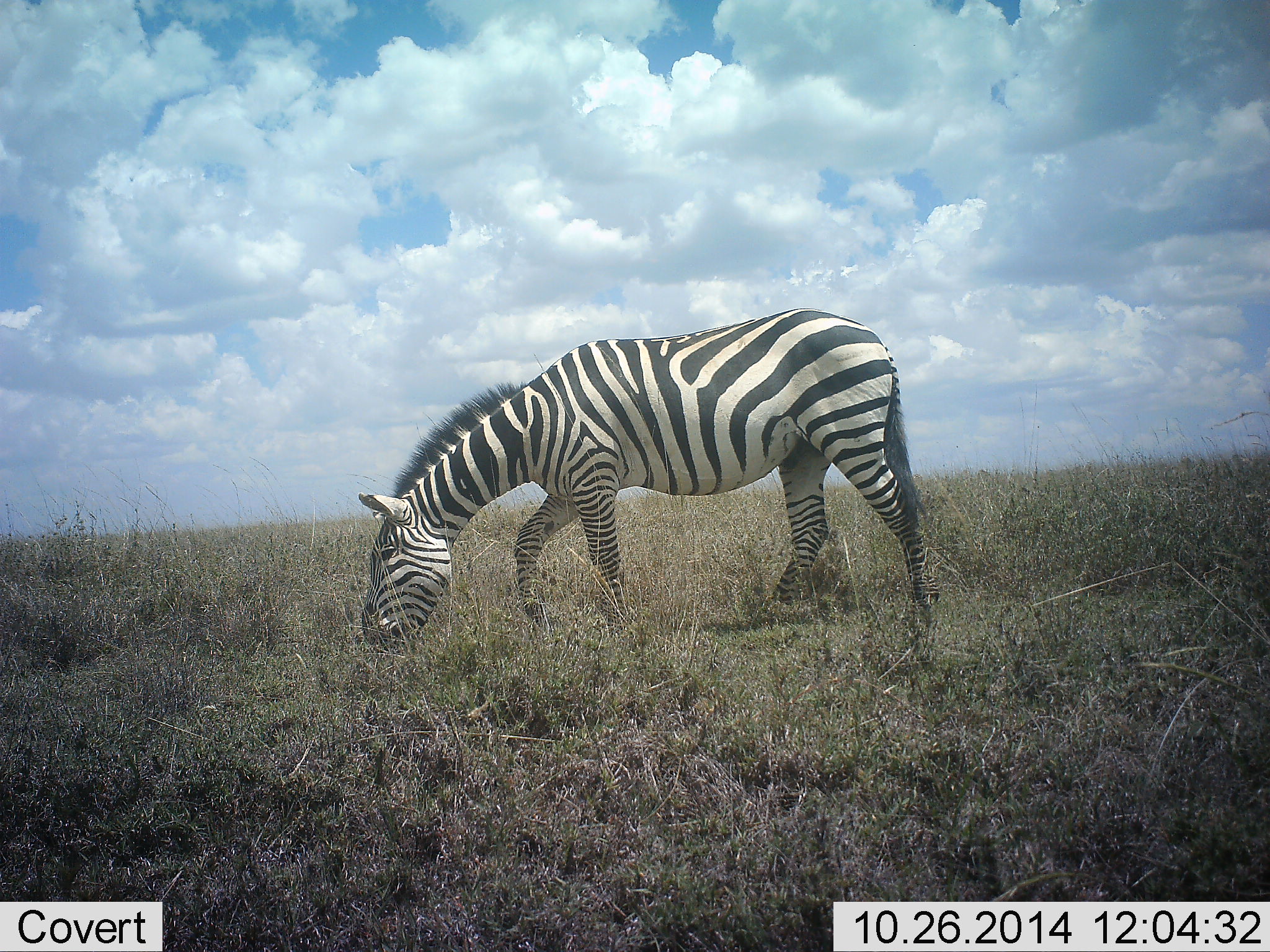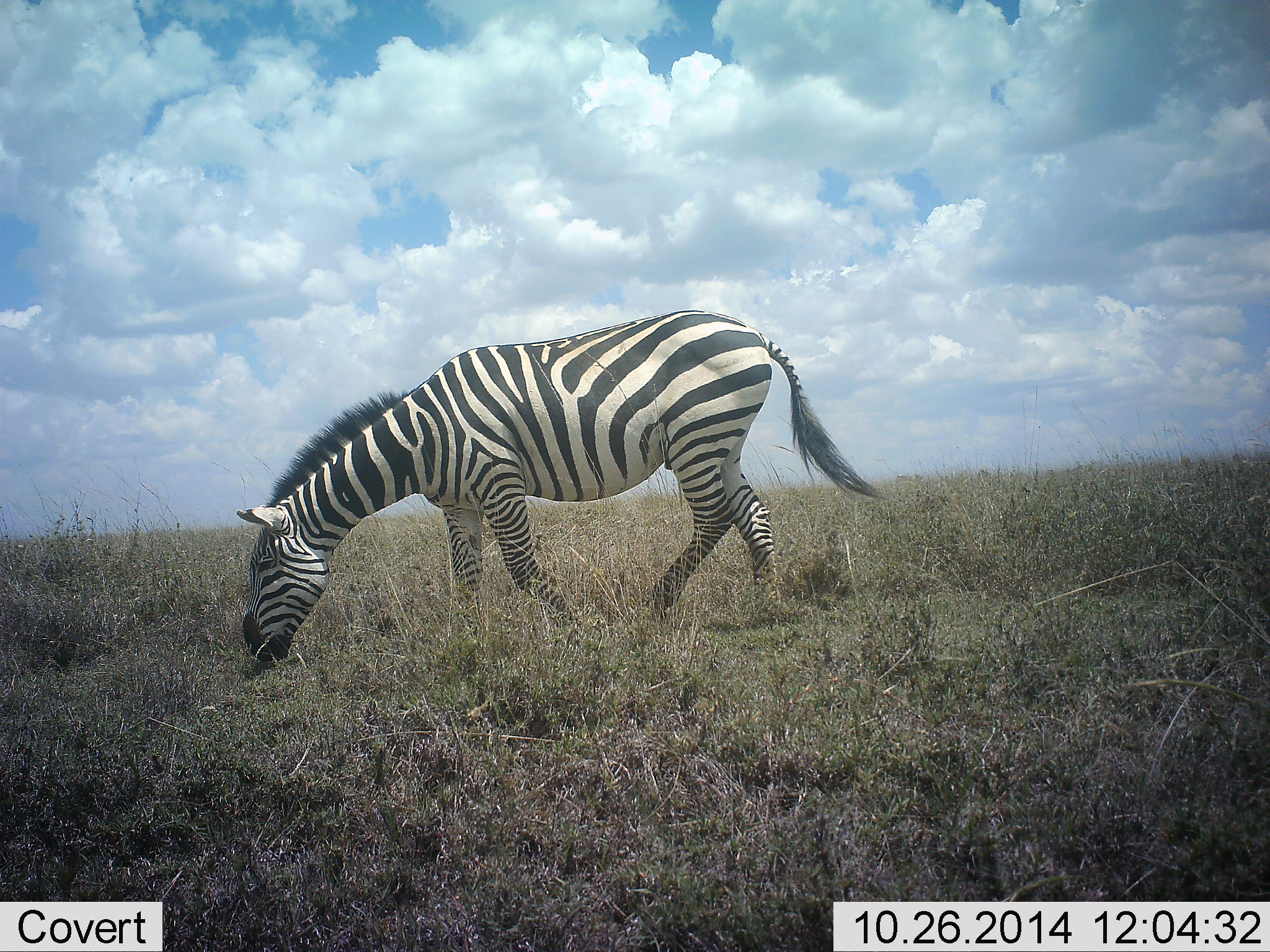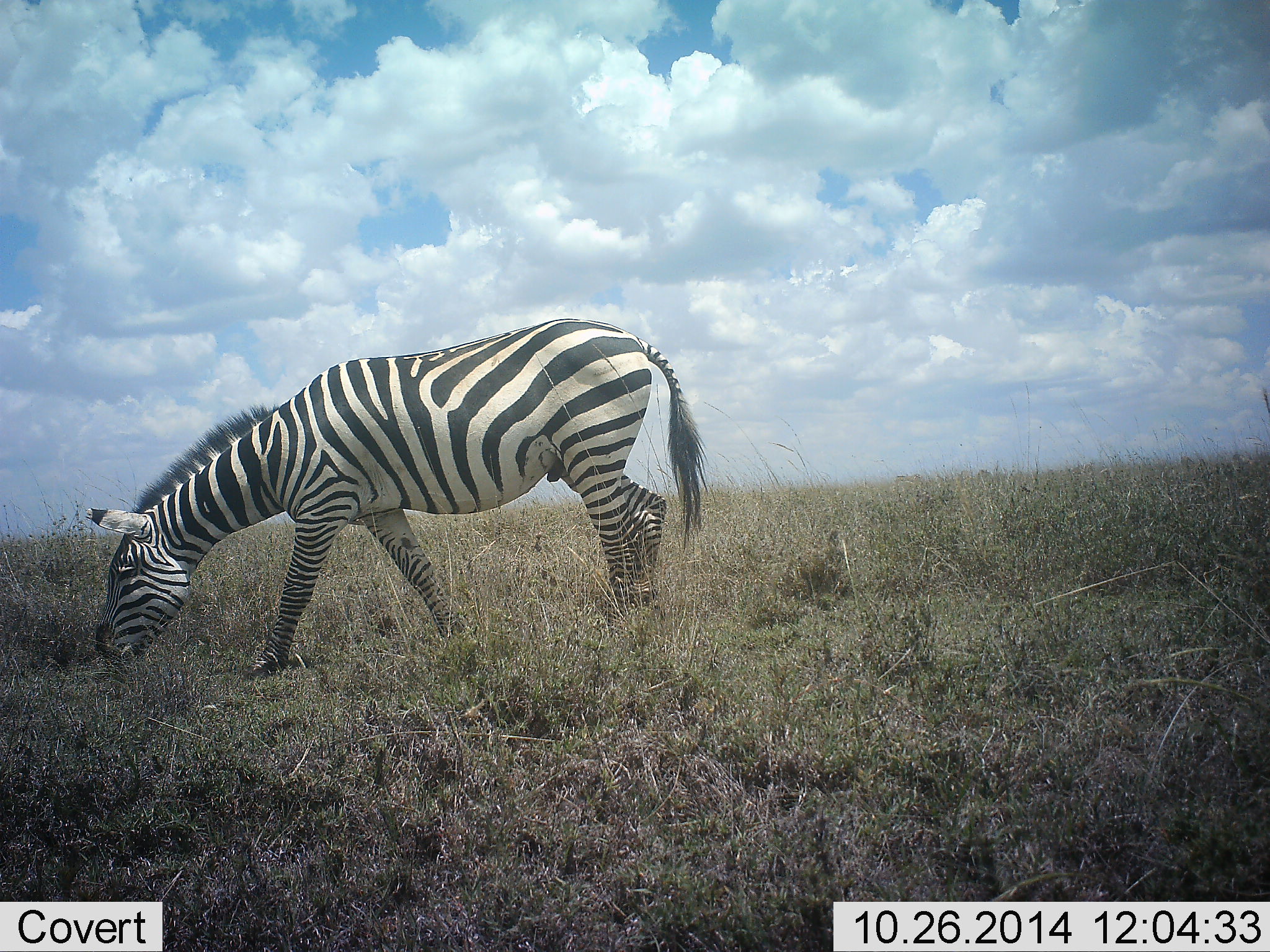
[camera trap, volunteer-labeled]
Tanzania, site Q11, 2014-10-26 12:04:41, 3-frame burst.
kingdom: Animalia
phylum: Chordata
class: Mammalia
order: Perissodactyla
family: Equidae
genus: Equus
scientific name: Equus quagga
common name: plains zebra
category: zebra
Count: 1.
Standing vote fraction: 10%.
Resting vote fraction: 0%.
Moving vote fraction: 80%.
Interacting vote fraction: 0%.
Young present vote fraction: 0%.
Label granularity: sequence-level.